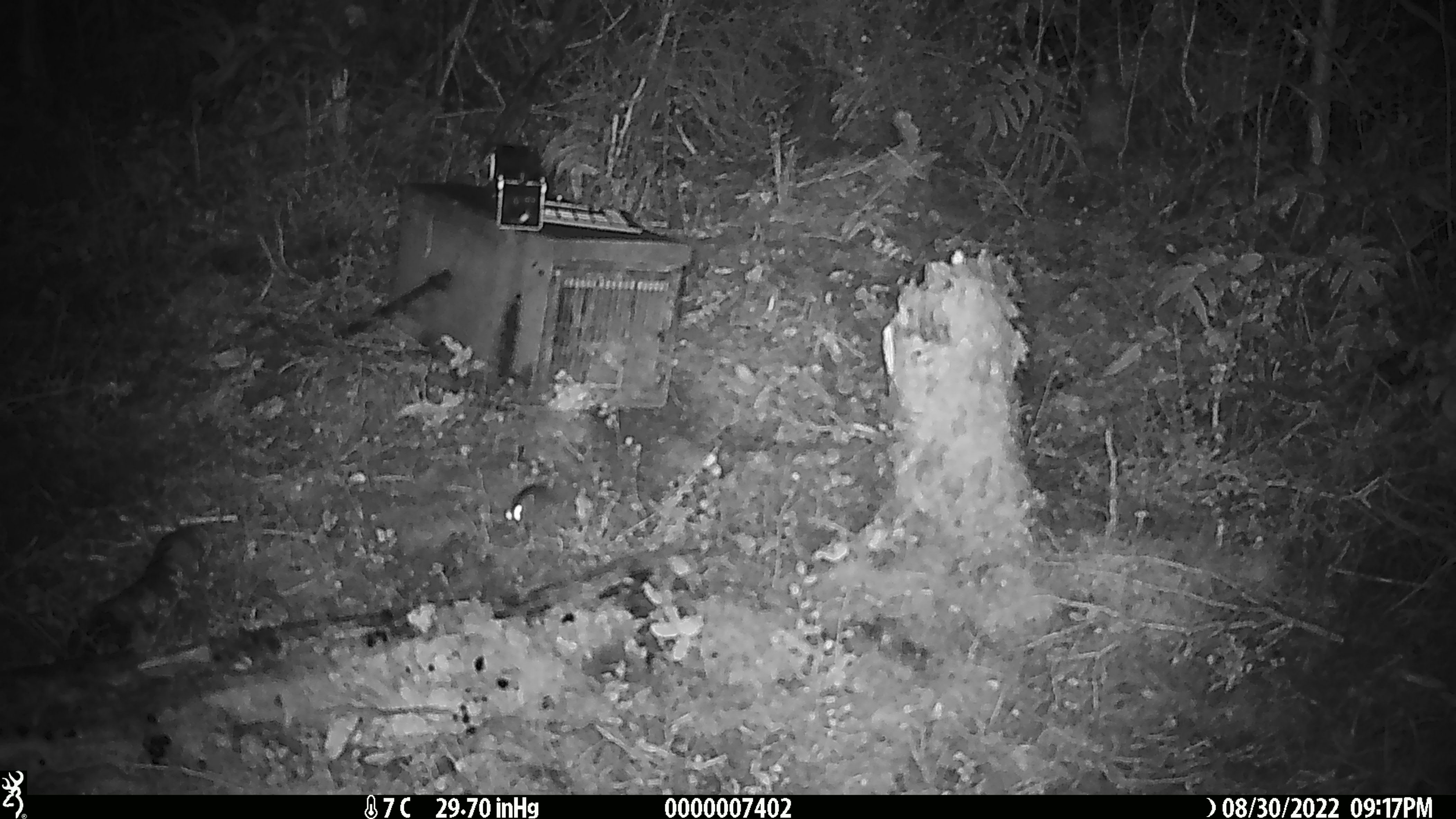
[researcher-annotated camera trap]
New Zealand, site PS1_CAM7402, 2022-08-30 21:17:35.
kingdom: Animalia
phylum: Chordata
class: Mammalia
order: Rodentia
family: Muridae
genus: Mus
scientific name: Mus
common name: mouse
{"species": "mouse (Mus)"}